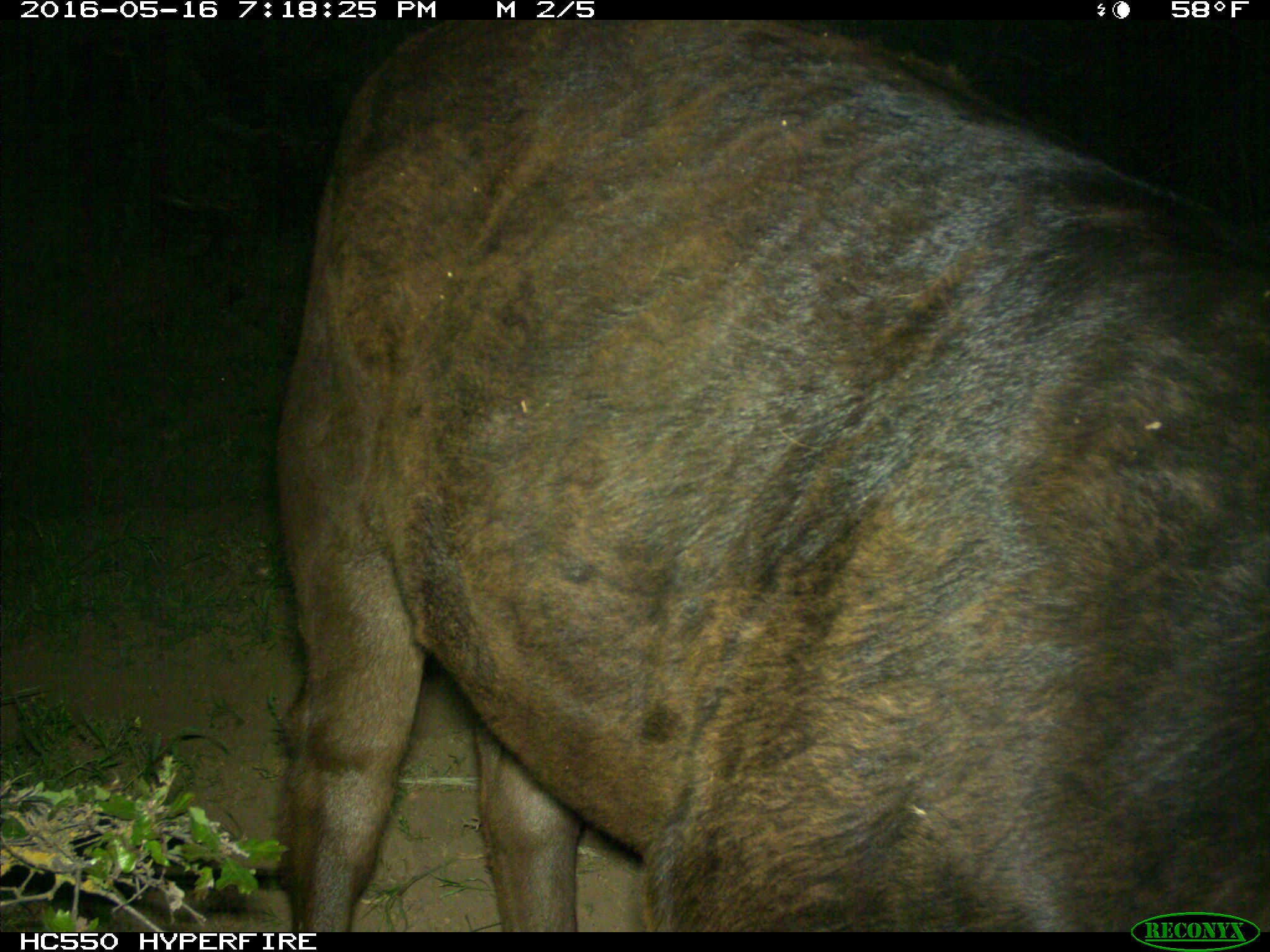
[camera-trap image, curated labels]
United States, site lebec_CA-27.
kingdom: Animalia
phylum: Chordata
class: Mammalia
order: Artiodactyla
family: Bovidae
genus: Bos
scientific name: Bos taurus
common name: domestic cow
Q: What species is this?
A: Bos taurus (domestic cow).